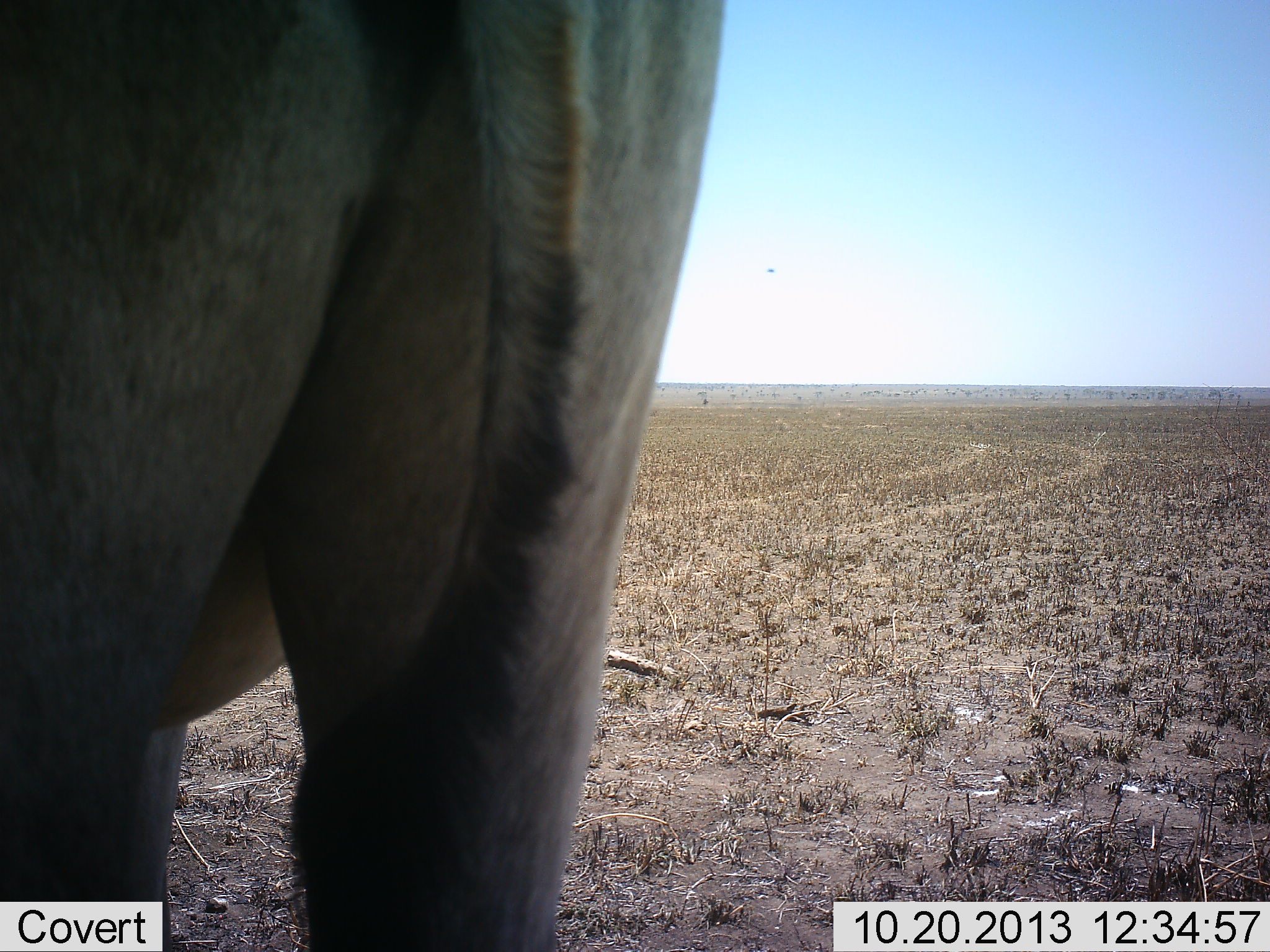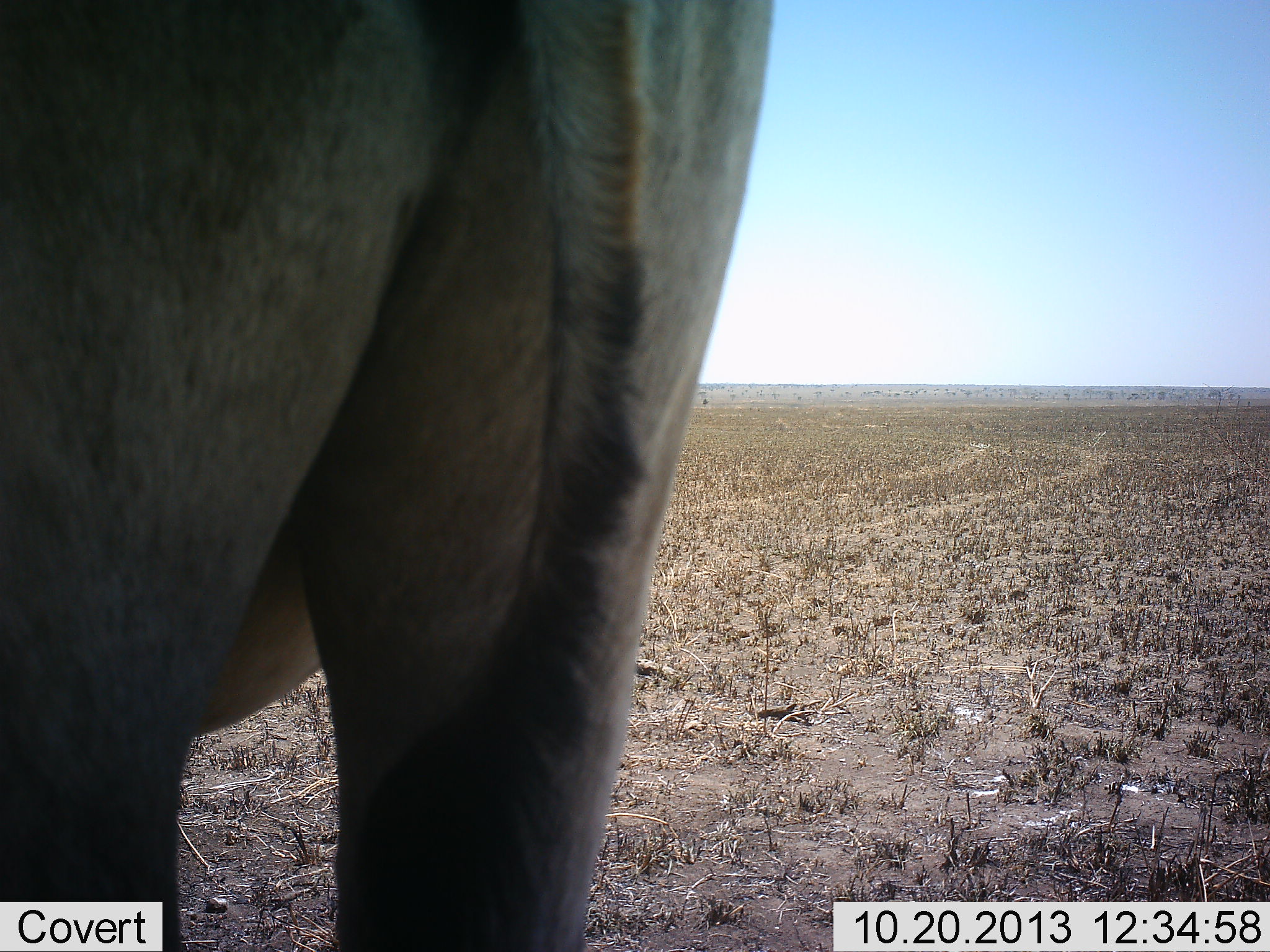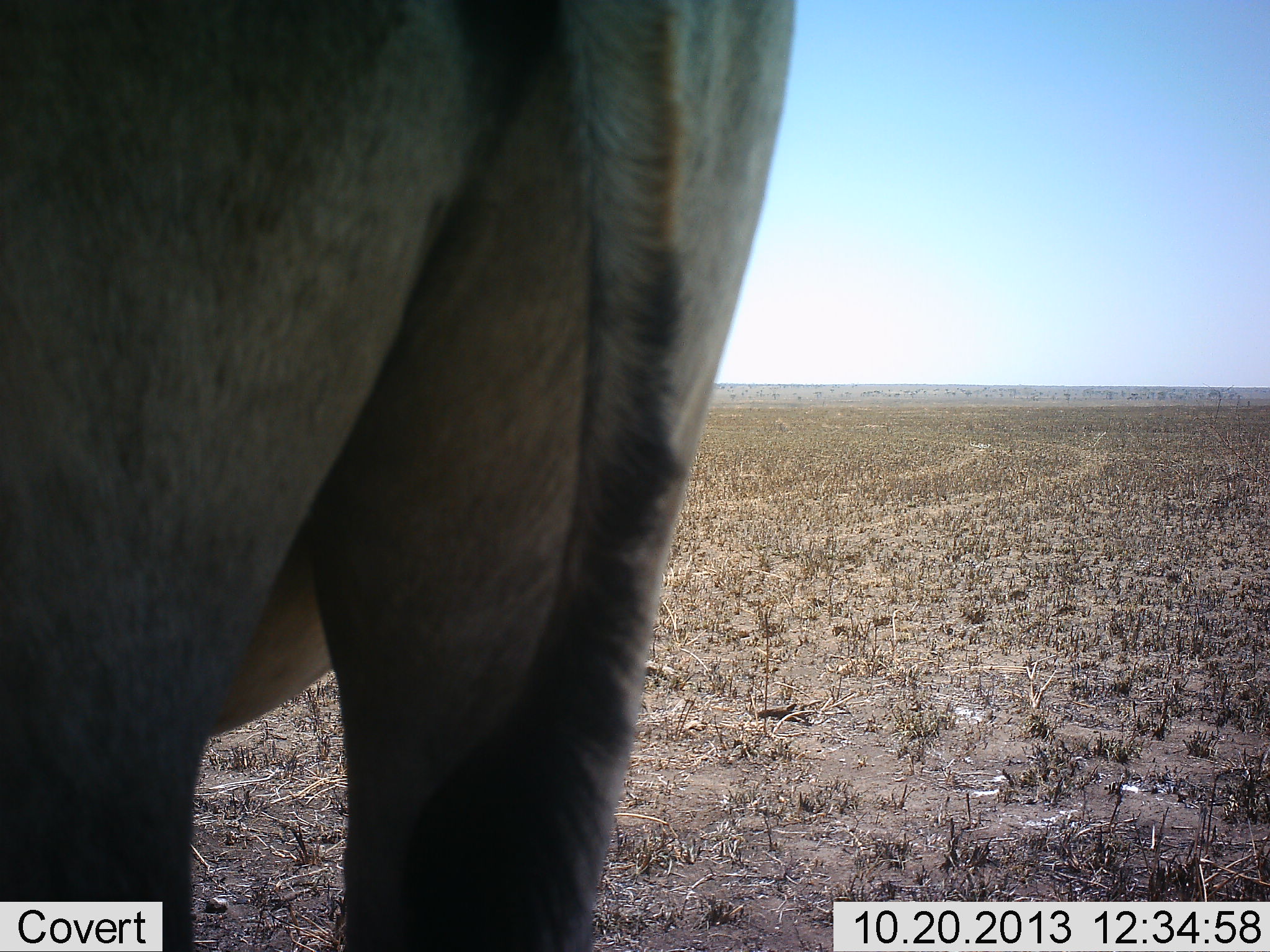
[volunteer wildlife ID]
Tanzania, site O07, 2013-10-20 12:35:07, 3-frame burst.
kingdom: Animalia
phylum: Chordata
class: Mammalia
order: Artiodactyla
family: Bovidae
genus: Connochaetes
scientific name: Connochaetes taurinus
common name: blue wildebeest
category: wildebeest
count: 1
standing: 100%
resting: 0%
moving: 0%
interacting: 0%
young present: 0%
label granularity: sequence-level